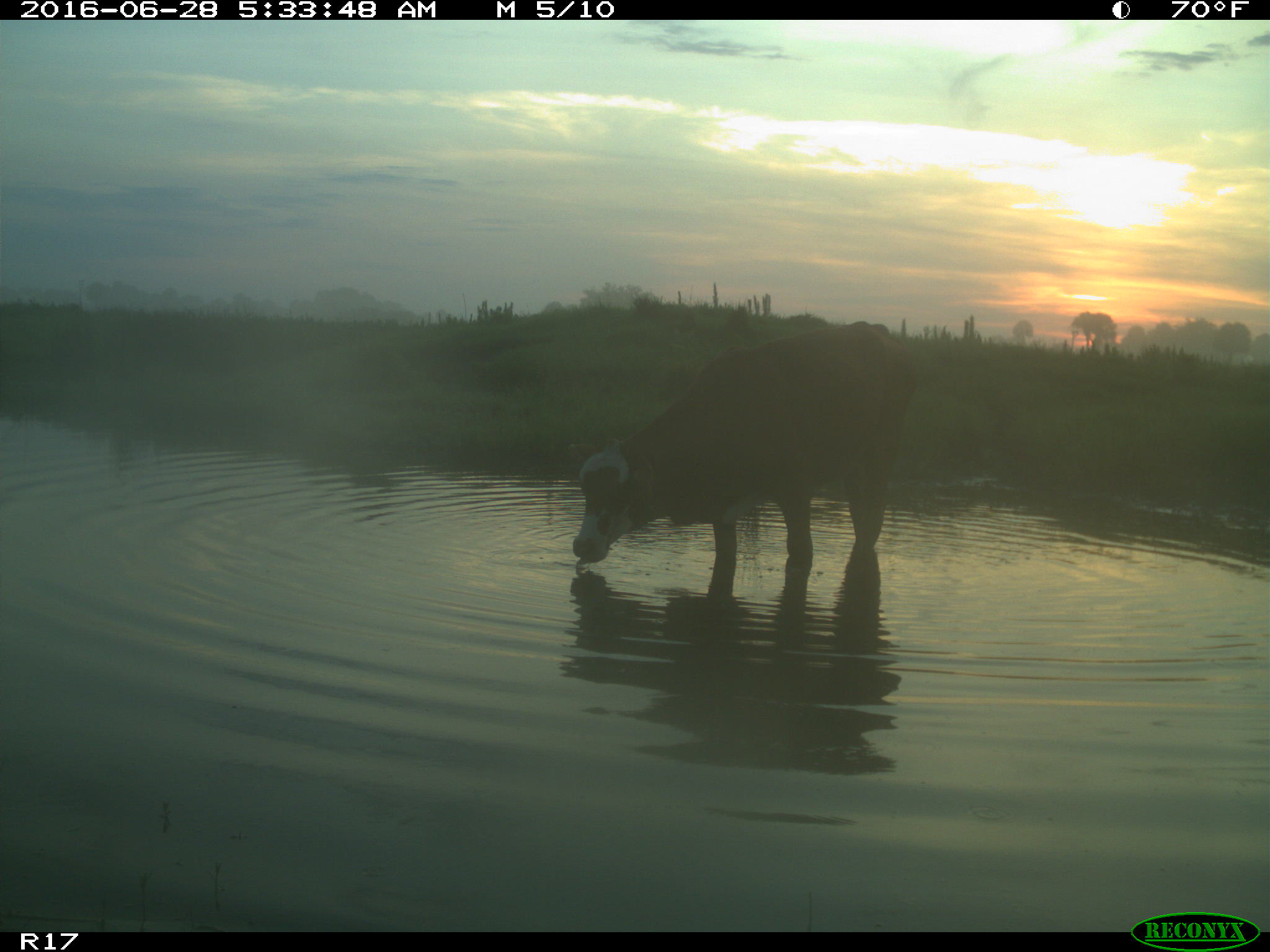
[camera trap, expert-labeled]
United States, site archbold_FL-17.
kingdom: Animalia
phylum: Chordata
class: Mammalia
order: Artiodactyla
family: Bovidae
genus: Bos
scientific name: Bos taurus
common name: domestic cow